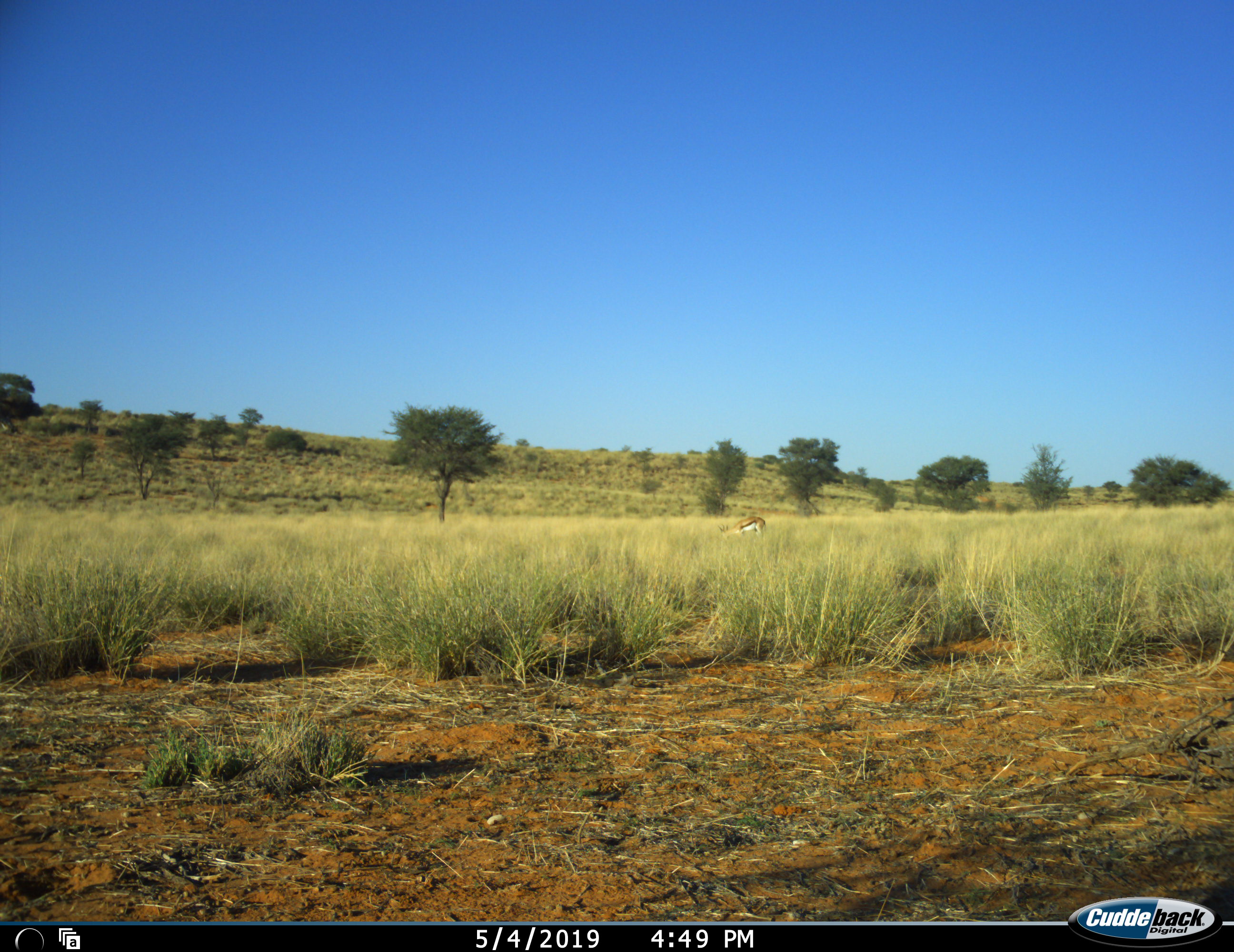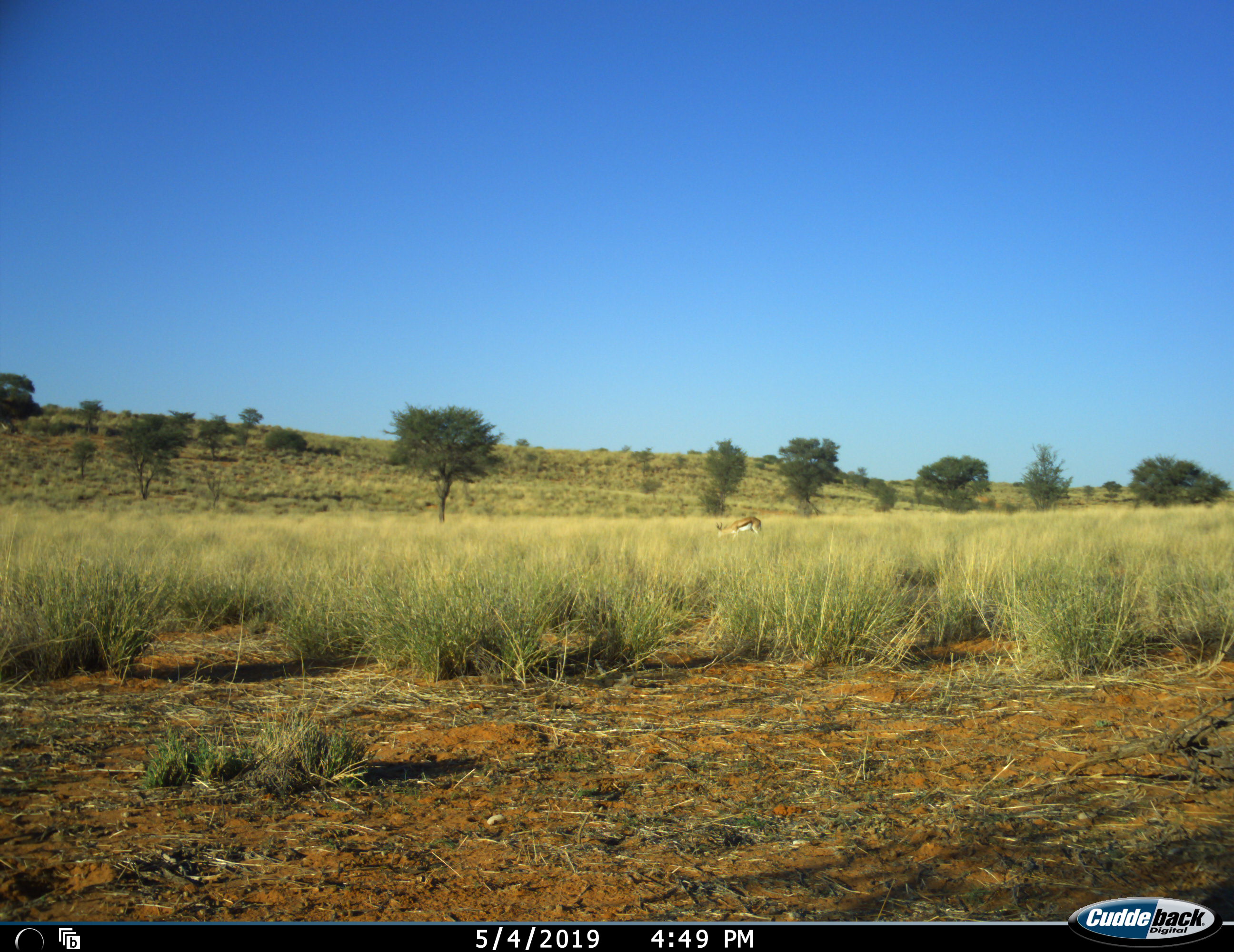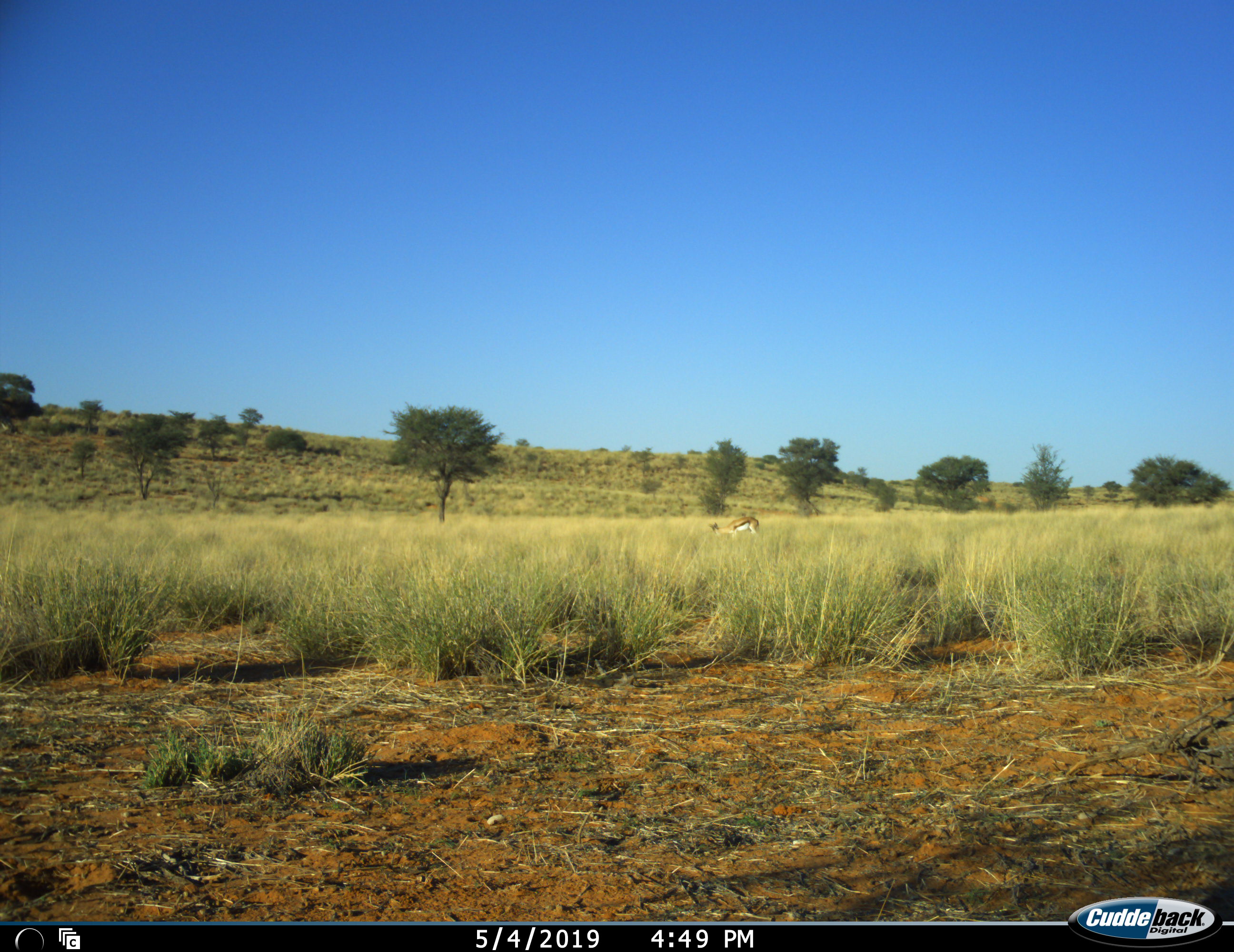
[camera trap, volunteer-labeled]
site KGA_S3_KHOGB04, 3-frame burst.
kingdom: Animalia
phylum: Chordata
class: Mammalia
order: Artiodactyla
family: Bovidae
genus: Antidorcas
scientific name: Antidorcas marsupialis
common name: springbok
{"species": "springbok (Antidorcas marsupialis)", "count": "1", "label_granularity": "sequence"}